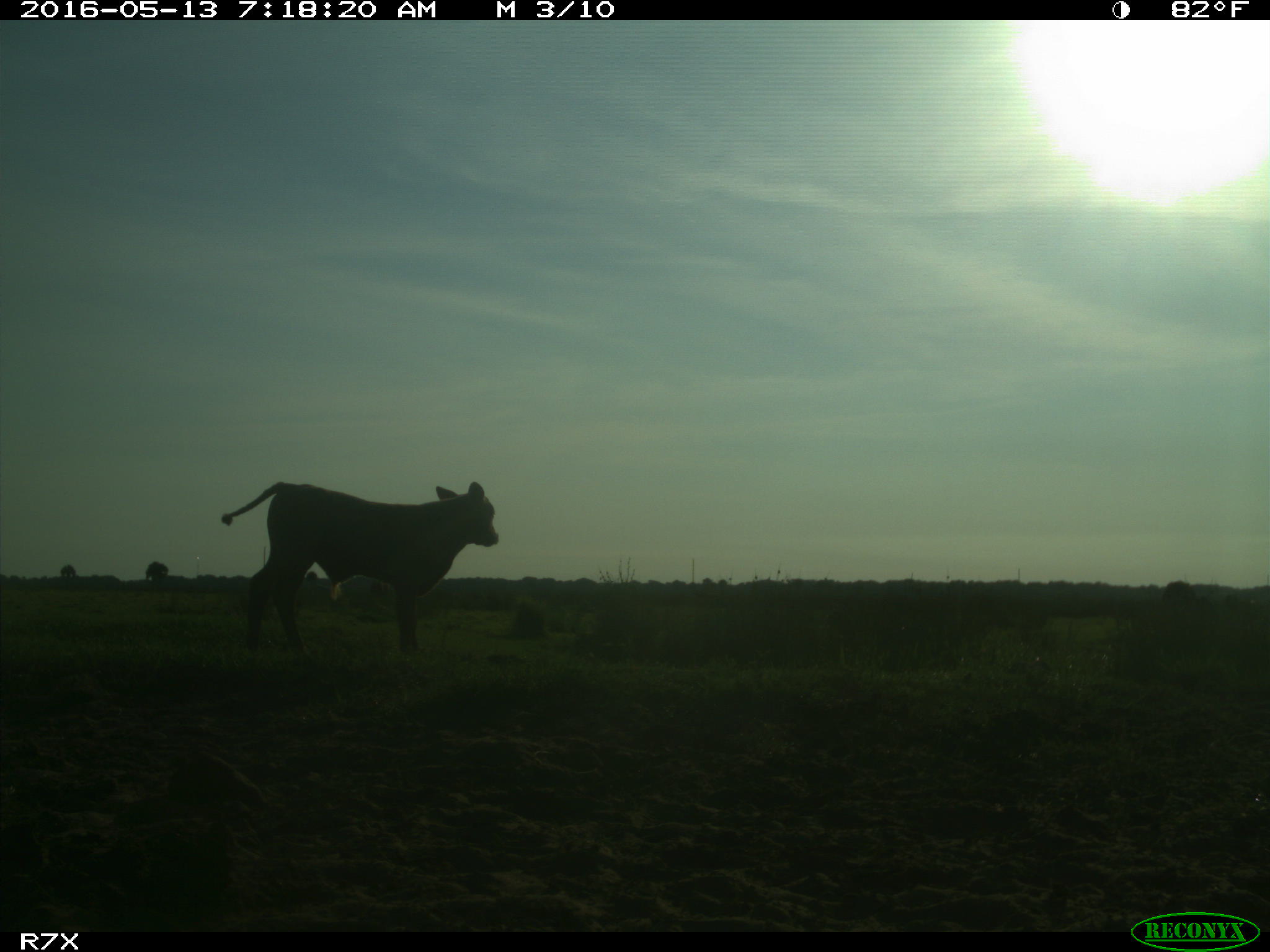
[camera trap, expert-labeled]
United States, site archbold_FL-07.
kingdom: Animalia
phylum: Chordata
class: Mammalia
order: Artiodactyla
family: Bovidae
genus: Bos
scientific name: Bos taurus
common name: domestic cow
Bos taurus (domestic cow).